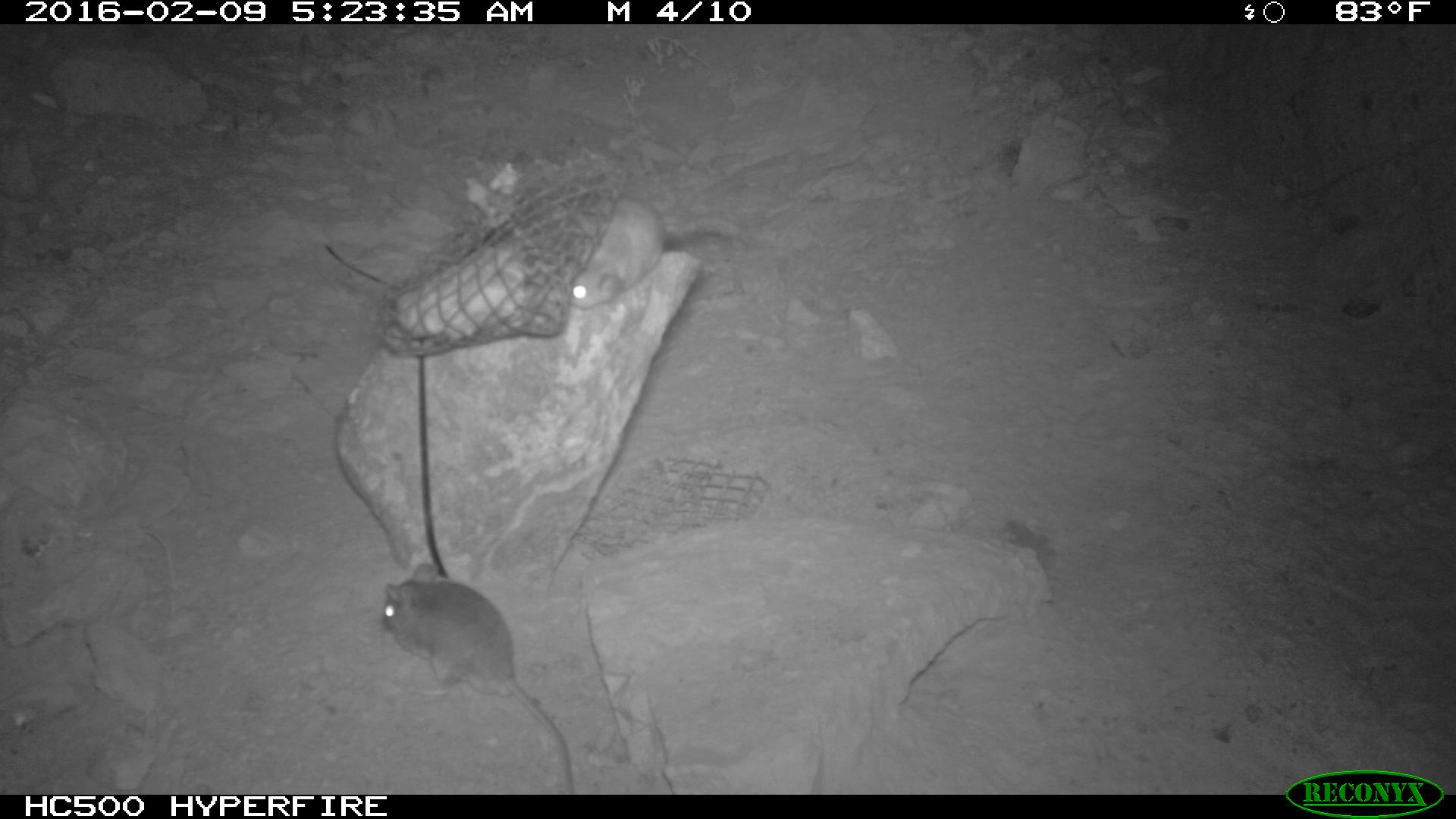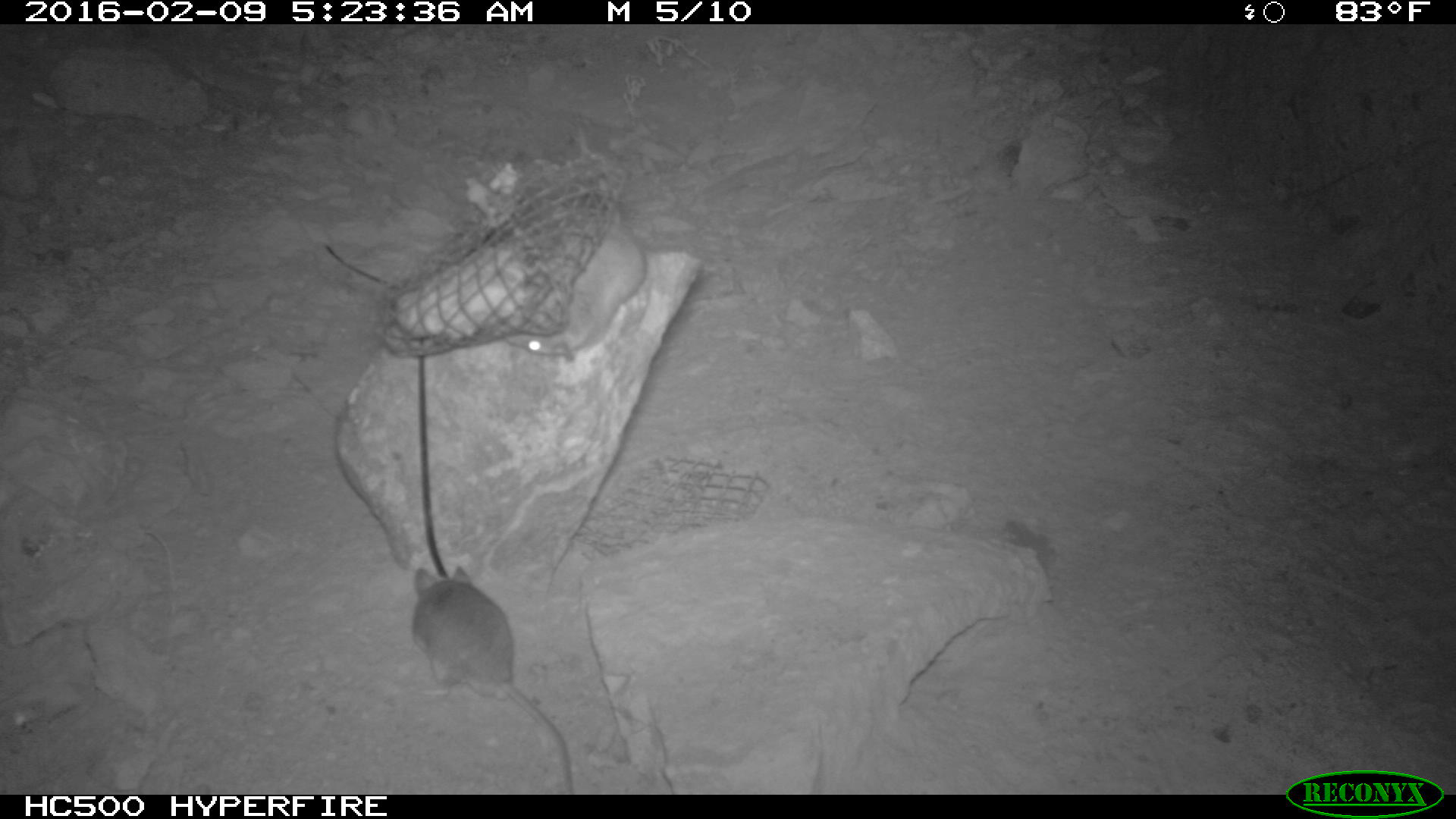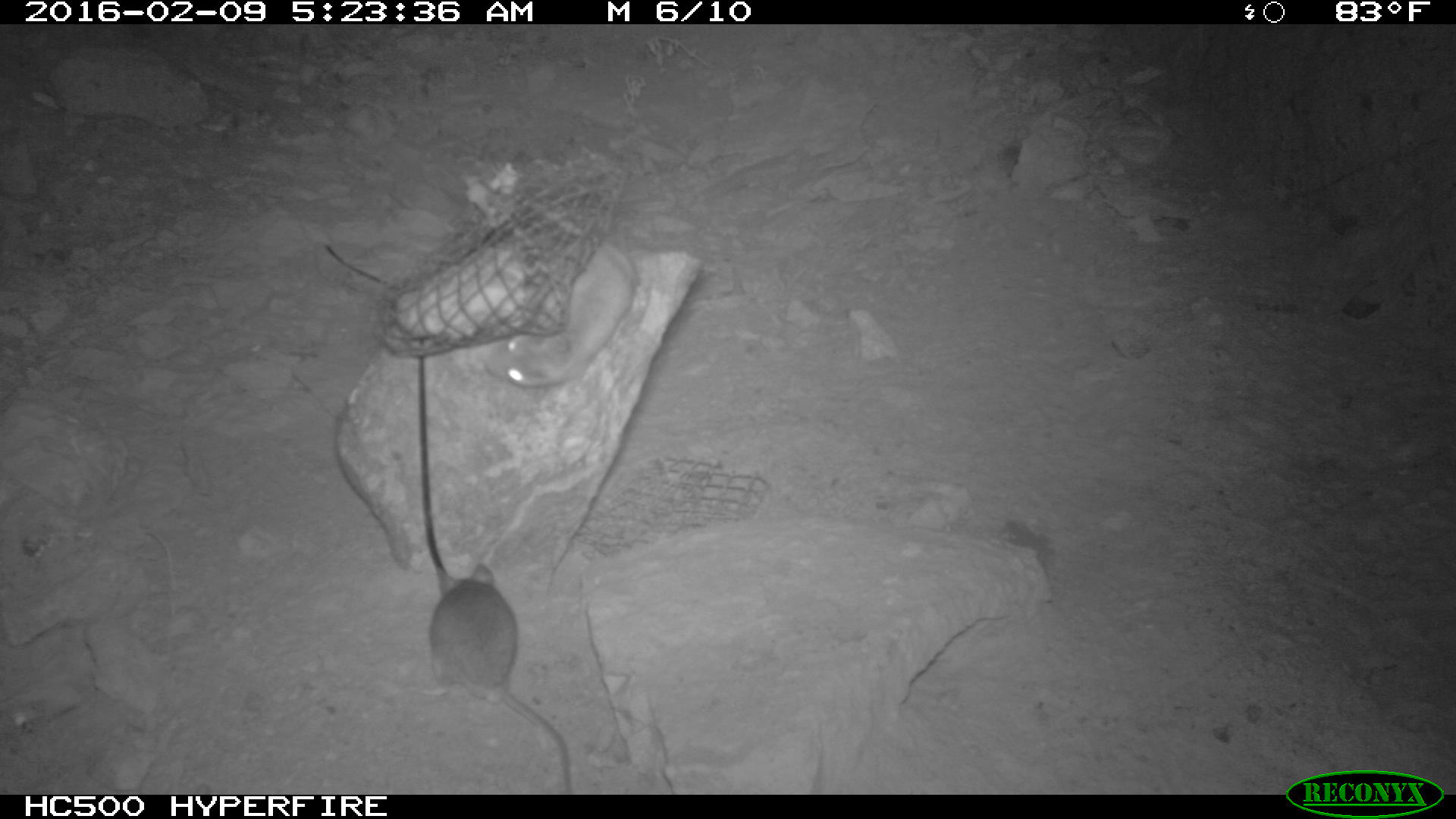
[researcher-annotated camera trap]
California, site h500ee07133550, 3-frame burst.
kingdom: Animalia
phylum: Chordata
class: Mammalia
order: Rodentia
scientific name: Rodentia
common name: rodent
Rodent (Rodentia).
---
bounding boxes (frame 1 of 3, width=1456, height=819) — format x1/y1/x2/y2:
rodent: 381/563/573/794; 569/196/665/309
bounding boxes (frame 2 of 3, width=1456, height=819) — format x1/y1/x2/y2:
rodent: 410/566/577/792; 504/196/648/357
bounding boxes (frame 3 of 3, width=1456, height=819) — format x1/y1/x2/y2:
rodent: 427/563/571/792; 487/240/636/382